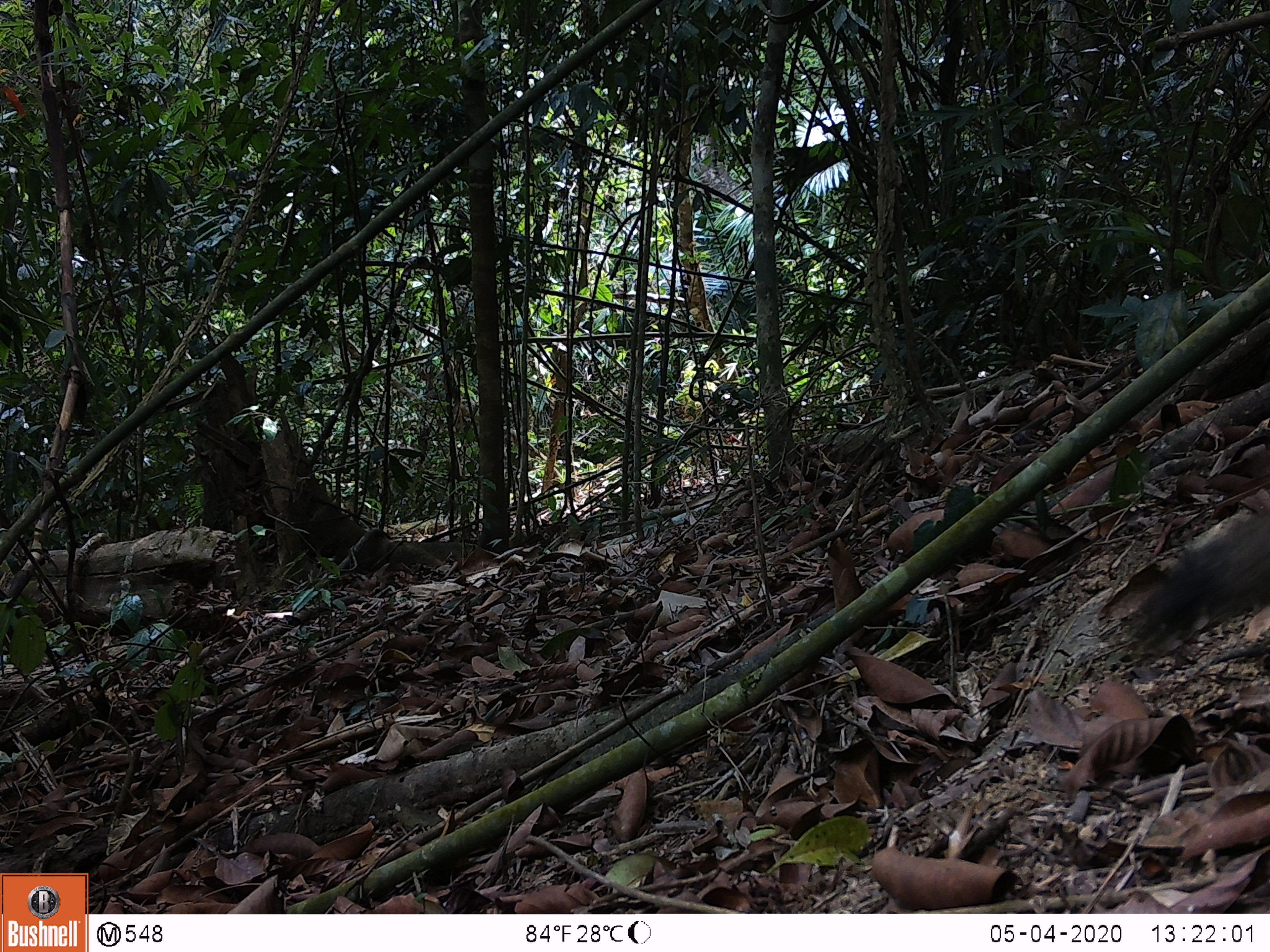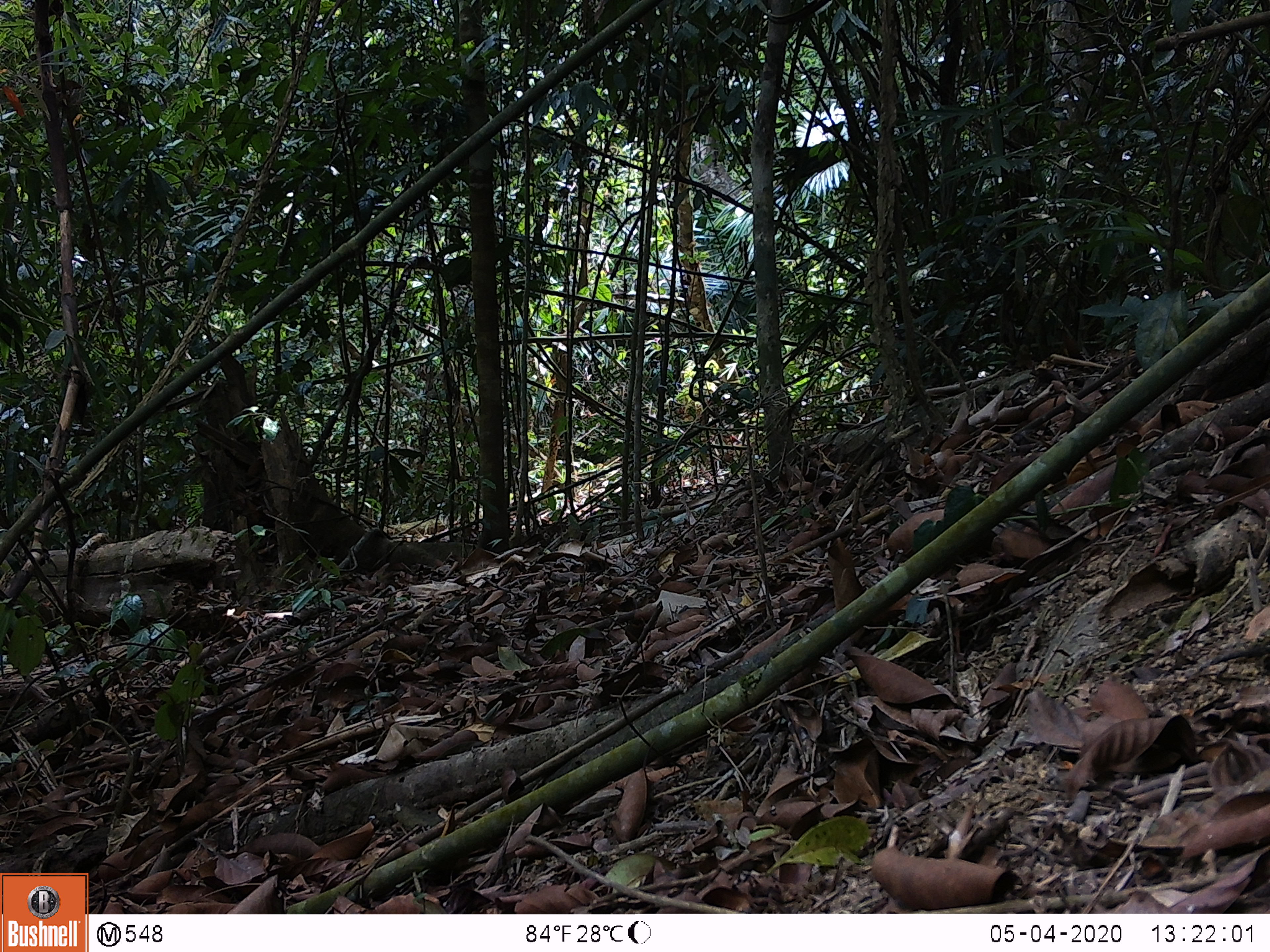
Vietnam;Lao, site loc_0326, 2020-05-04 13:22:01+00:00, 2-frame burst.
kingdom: Animalia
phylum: Chordata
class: Mammalia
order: Rodentia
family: Sciuridae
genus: Callosciurus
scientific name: Callosciurus erythraeus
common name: pallas's squirrel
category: pallass squirrel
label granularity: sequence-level